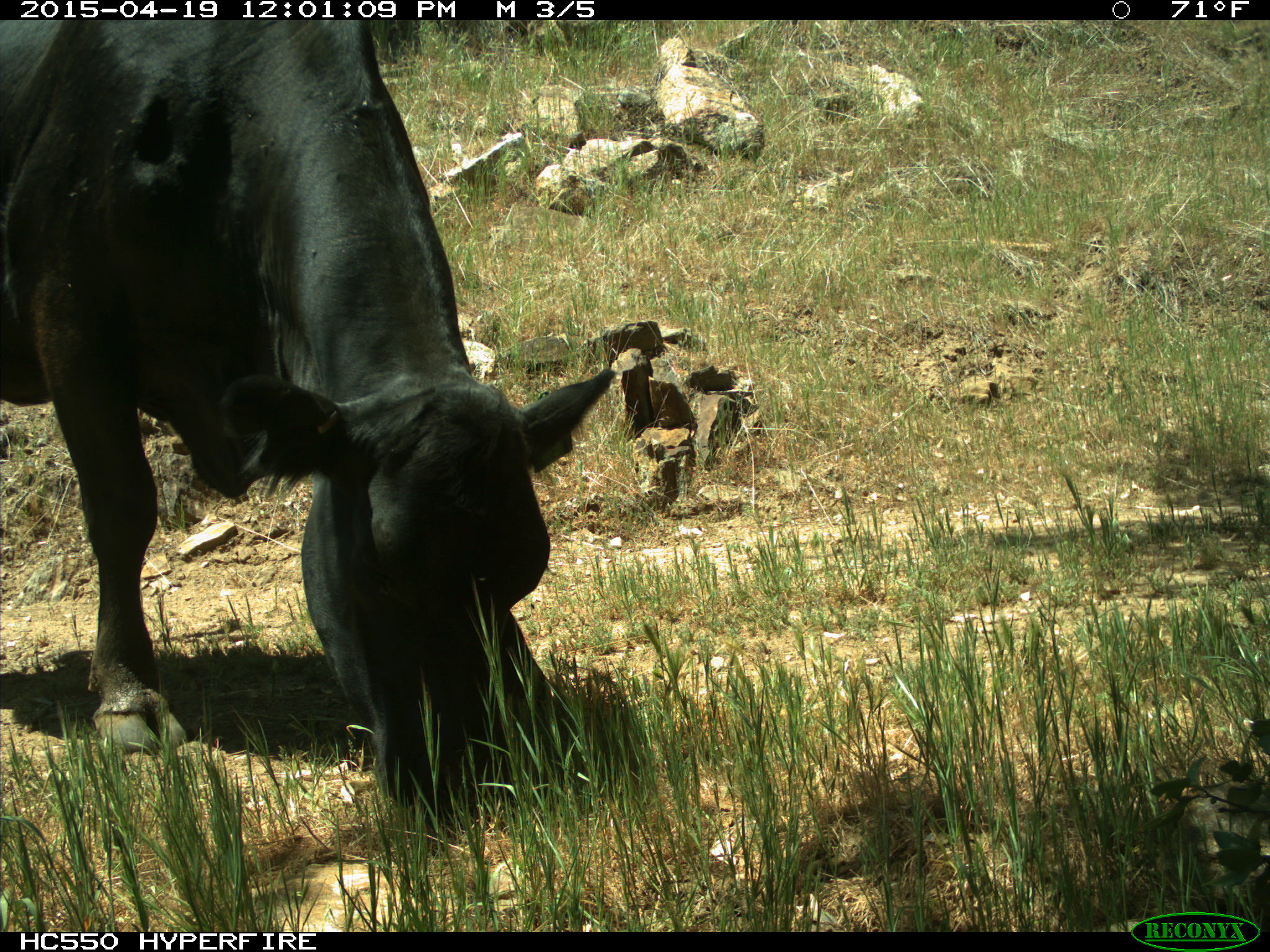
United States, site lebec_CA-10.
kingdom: Animalia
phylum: Chordata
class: Mammalia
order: Artiodactyla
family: Bovidae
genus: Bos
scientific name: Bos taurus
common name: domestic cow